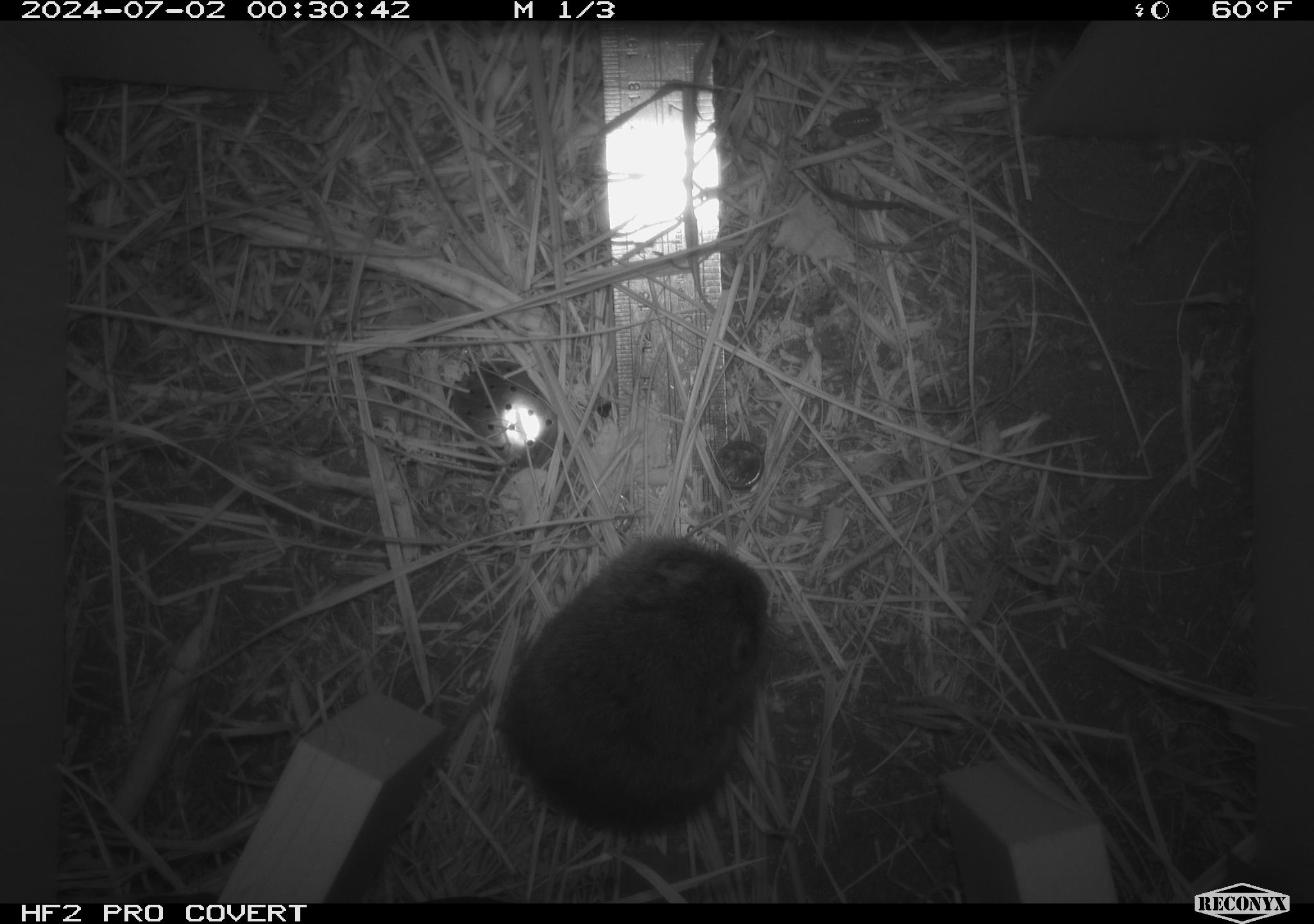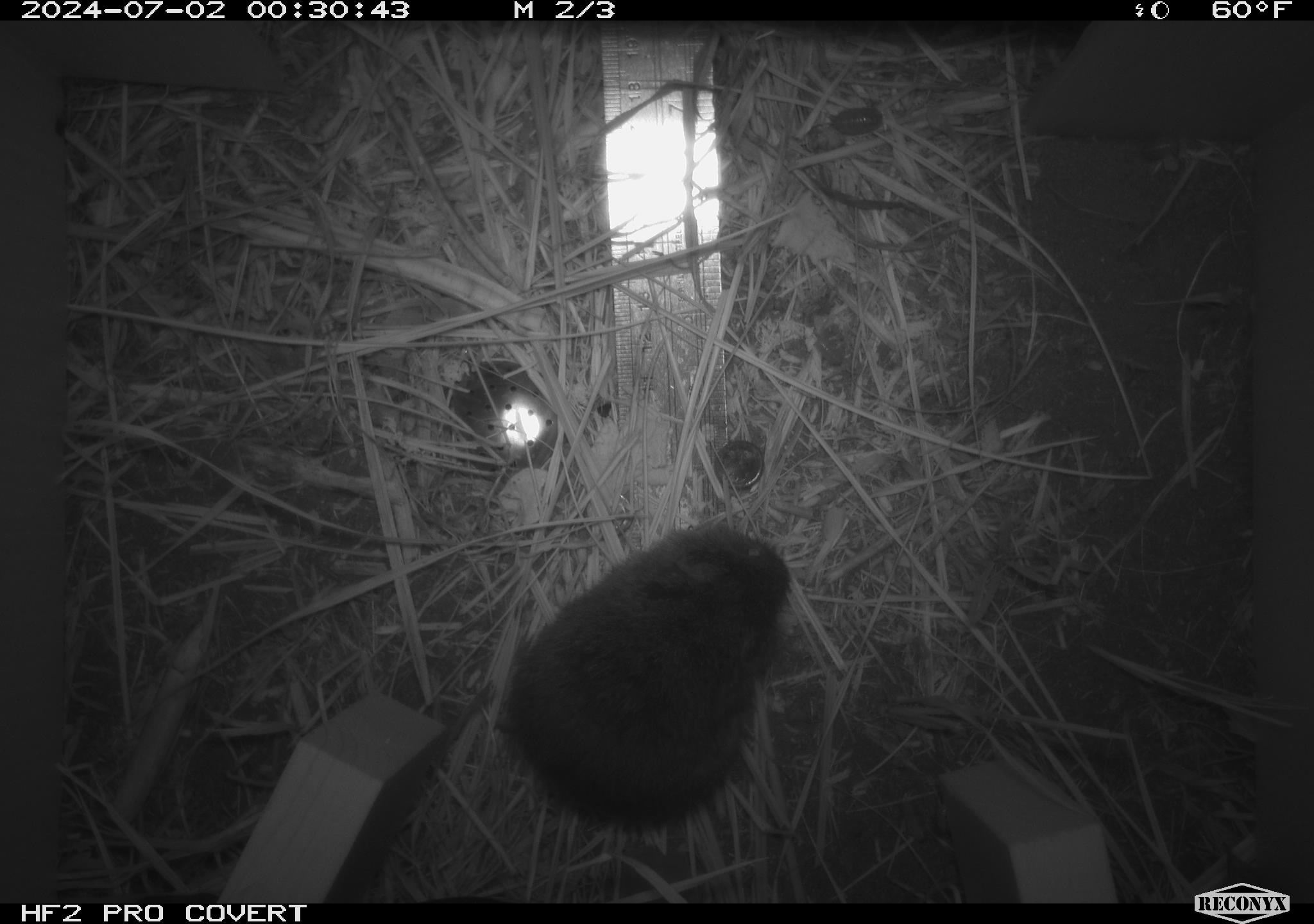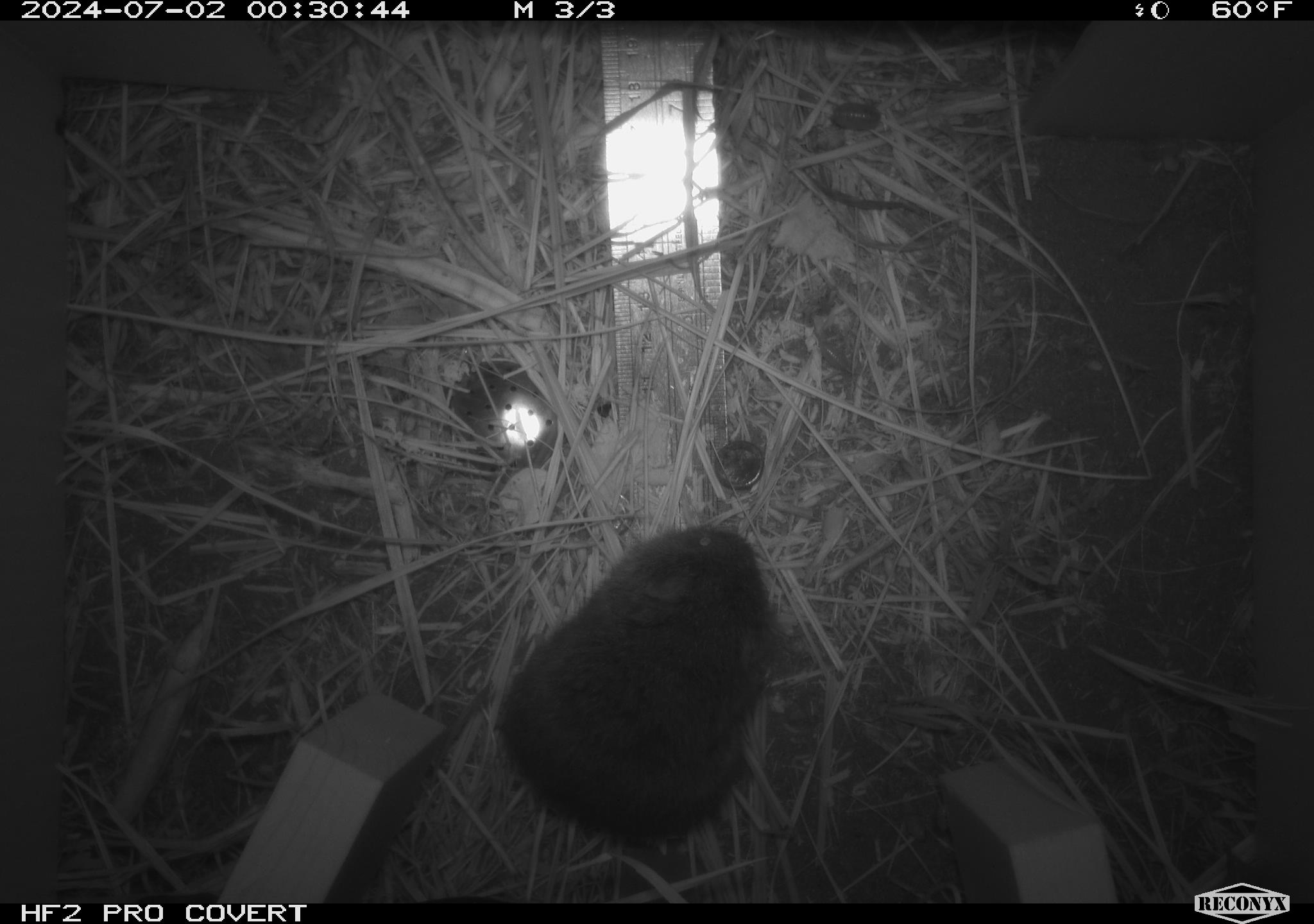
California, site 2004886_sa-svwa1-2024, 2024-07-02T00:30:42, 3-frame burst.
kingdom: Animalia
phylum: Chordata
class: Mammalia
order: Rodentia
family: Cricetidae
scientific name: Arvicolinae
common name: voles, lemmings, and muskrats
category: arvicolinae subfamily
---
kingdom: Animalia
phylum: Arthropoda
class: Malacostraca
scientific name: Malacostraca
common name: amphipods, crabs, isopods, krill, lobsters and shrimps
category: malacostracan